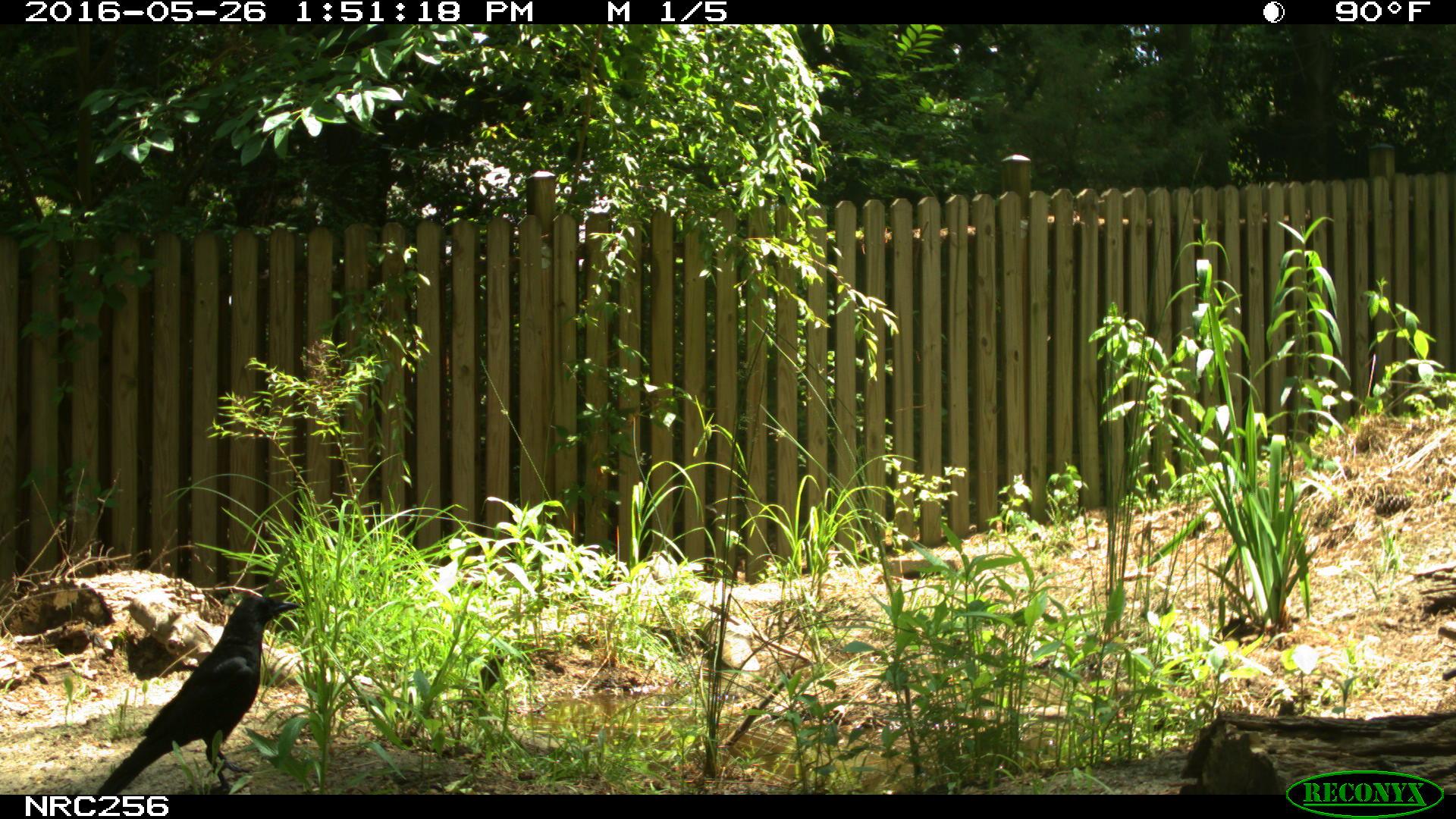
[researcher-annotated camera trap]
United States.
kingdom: Animalia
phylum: Chordata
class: Aves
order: Passeriformes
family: Corvidae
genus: Corvus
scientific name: Corvus brachyrhynchos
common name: american crow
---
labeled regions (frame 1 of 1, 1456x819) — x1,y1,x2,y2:
American Crow: 76,576,322,790